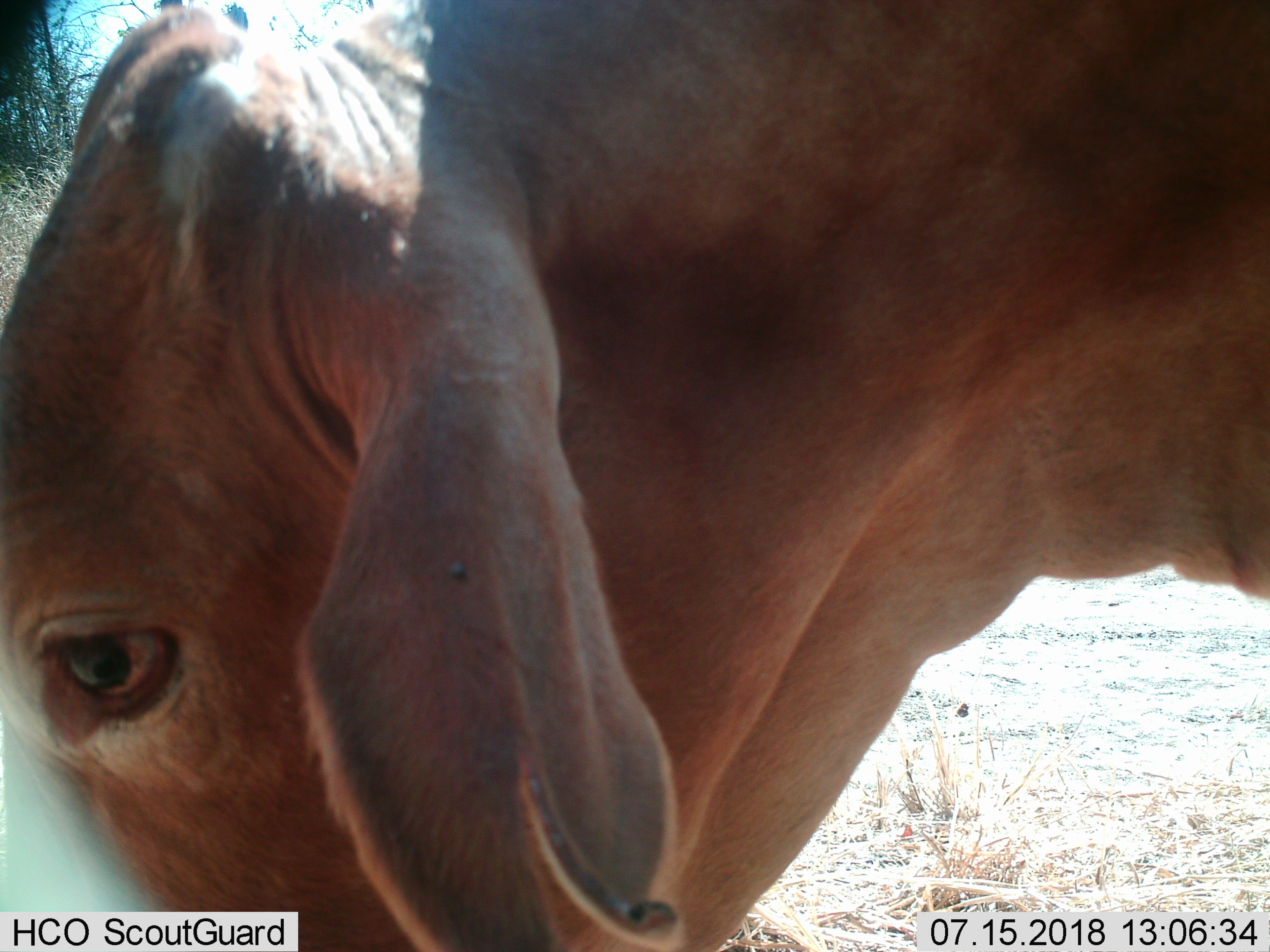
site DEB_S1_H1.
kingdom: Animalia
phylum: Chordata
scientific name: Vertebrata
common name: domestic animal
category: domesticanimal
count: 1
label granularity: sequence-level